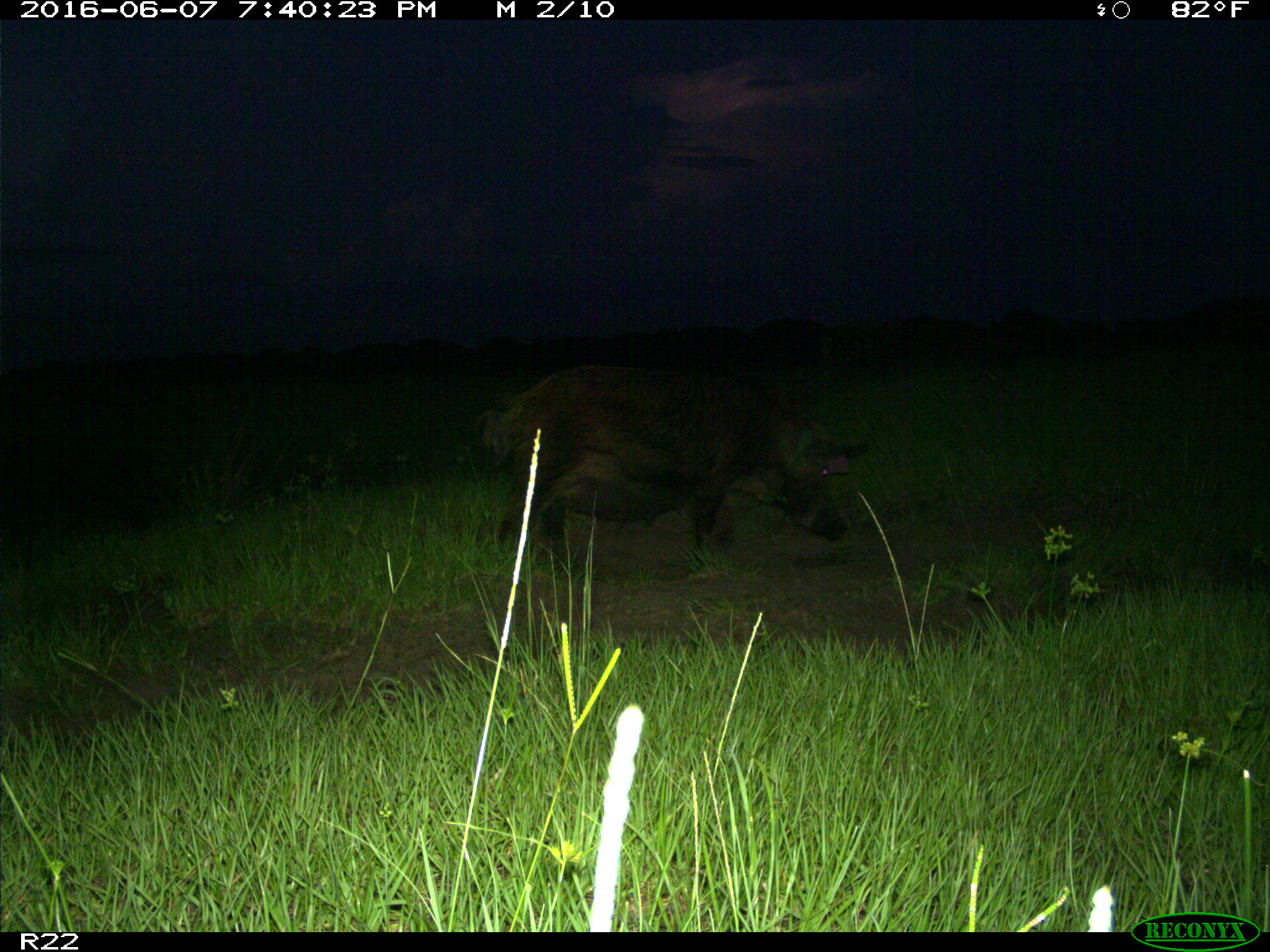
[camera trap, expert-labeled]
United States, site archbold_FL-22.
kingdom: Animalia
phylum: Chordata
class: Mammalia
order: Artiodactyla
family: Suidae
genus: Sus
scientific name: Sus scrofa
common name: wild boar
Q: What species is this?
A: Sus scrofa (wild boar).